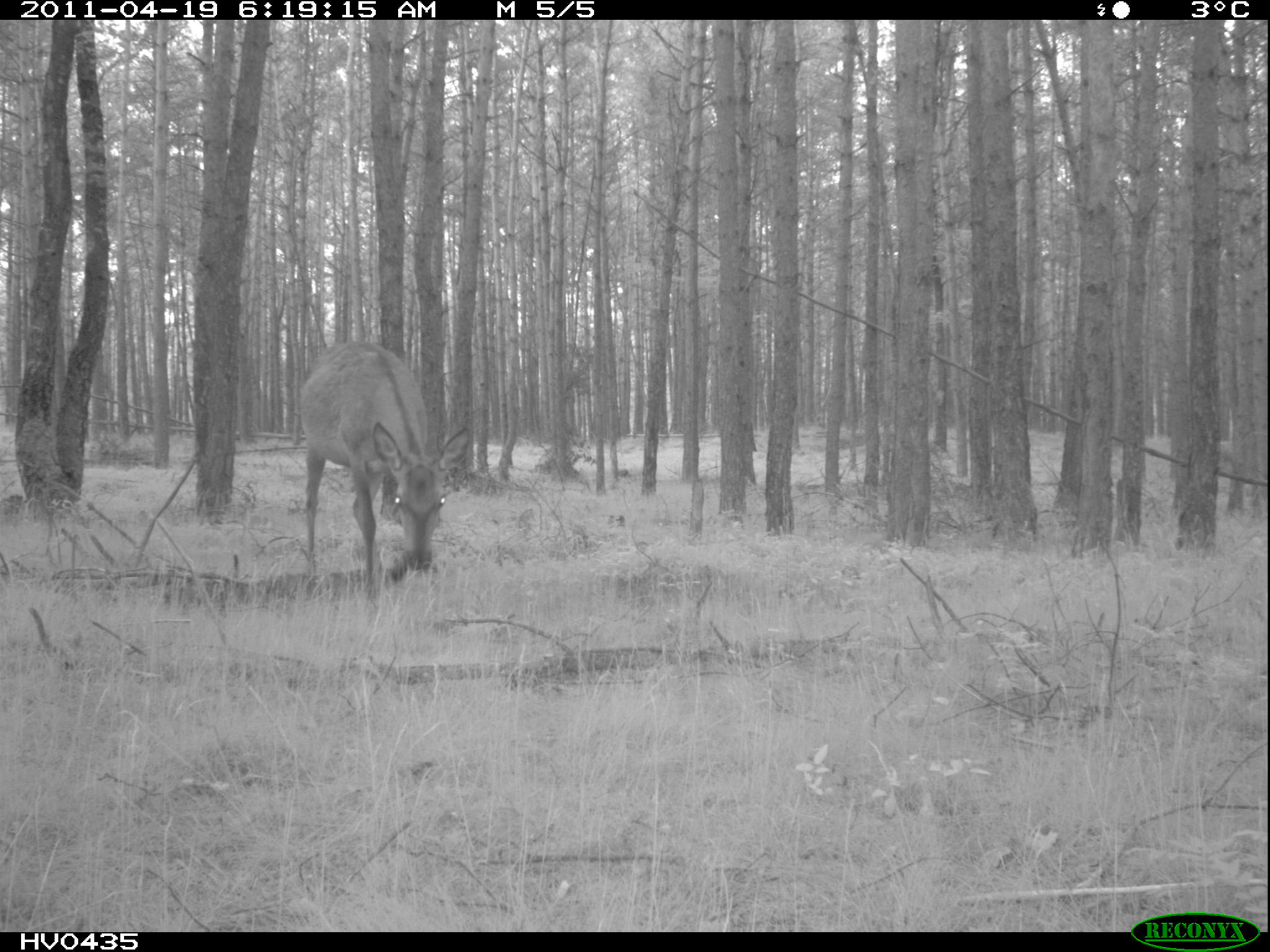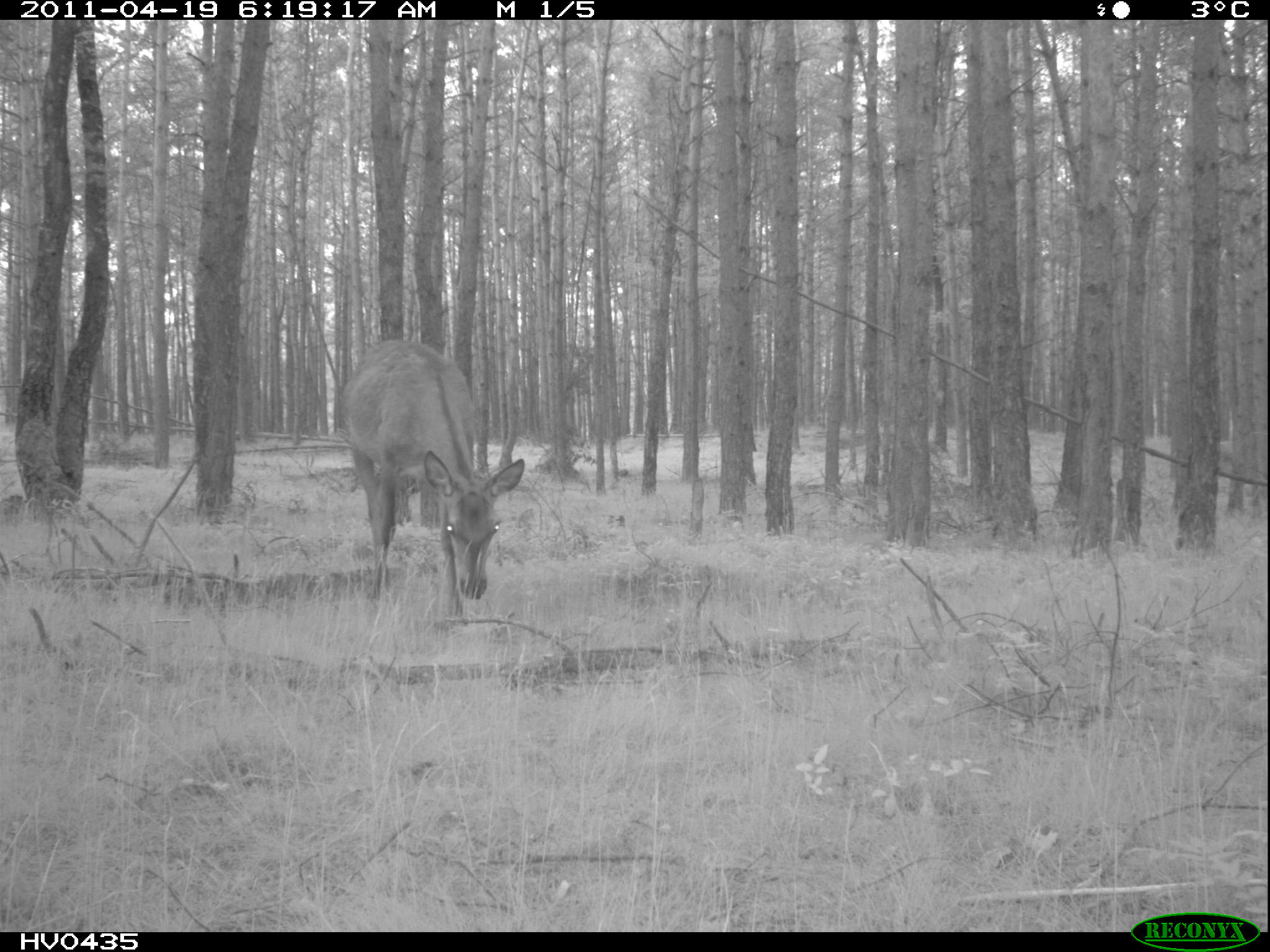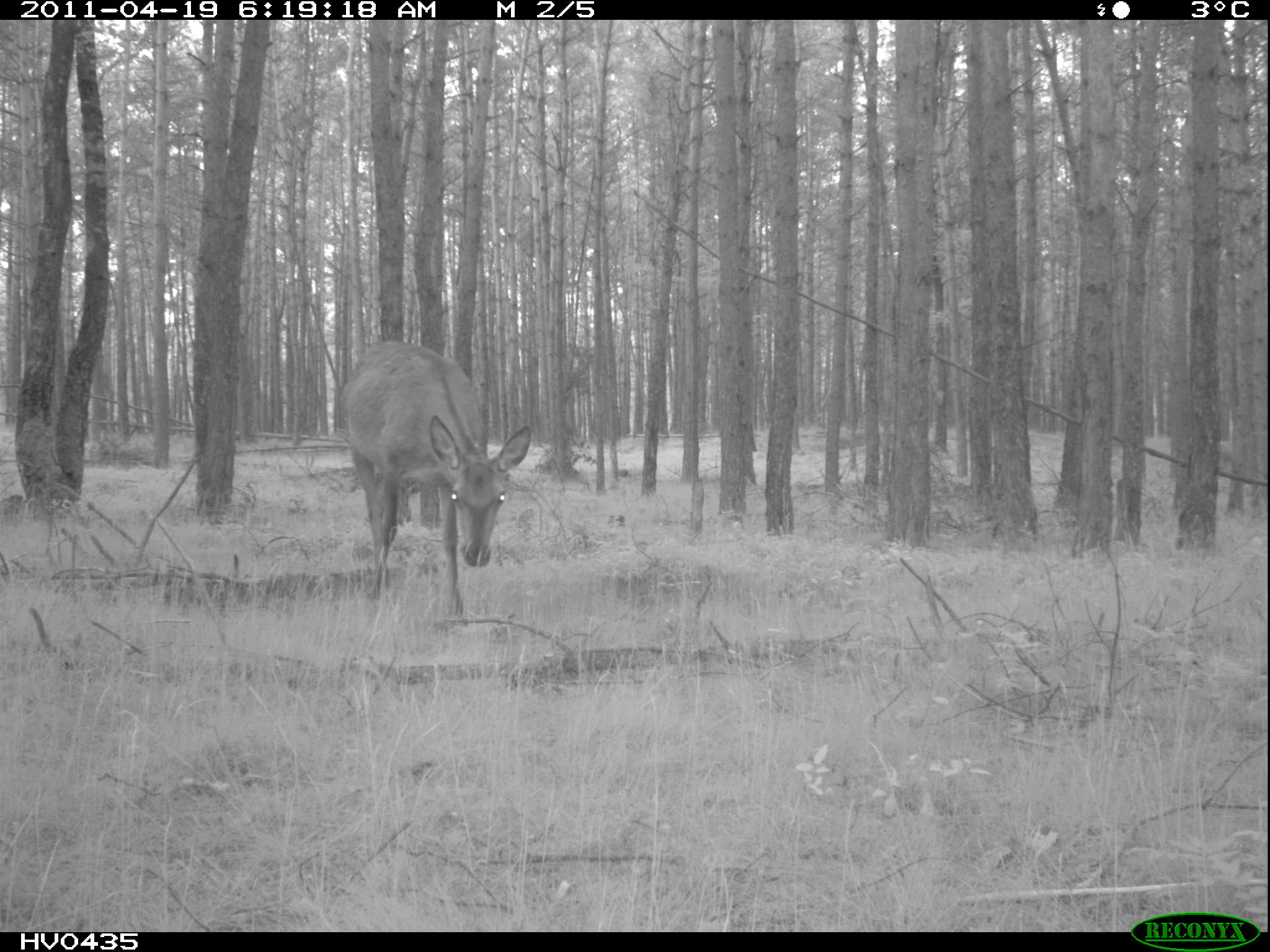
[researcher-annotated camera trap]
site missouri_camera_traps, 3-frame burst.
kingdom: Animalia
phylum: Chordata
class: Mammalia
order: Artiodactyla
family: Cervidae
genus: Cervus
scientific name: Cervus elaphus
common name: red deer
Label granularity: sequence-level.